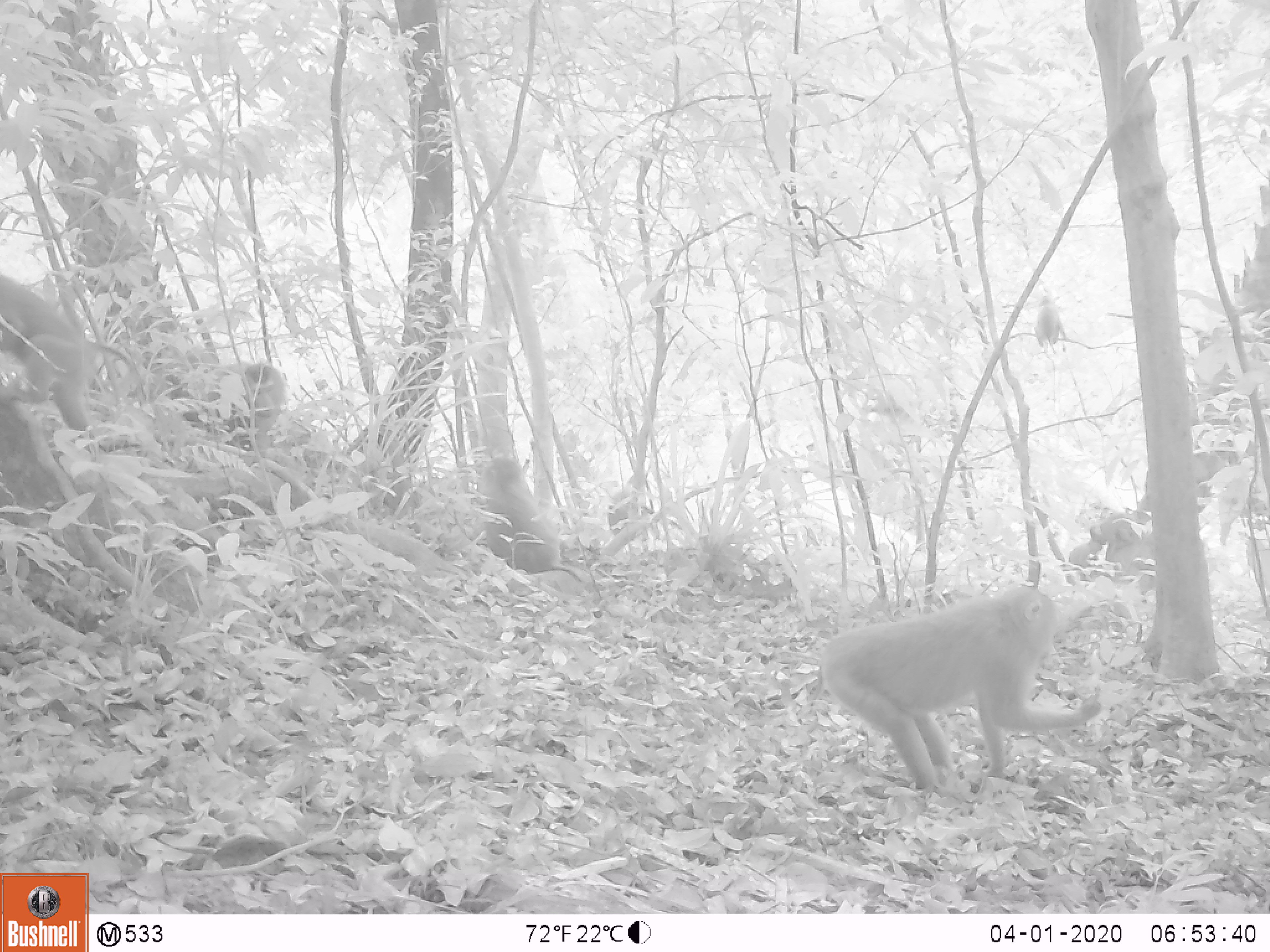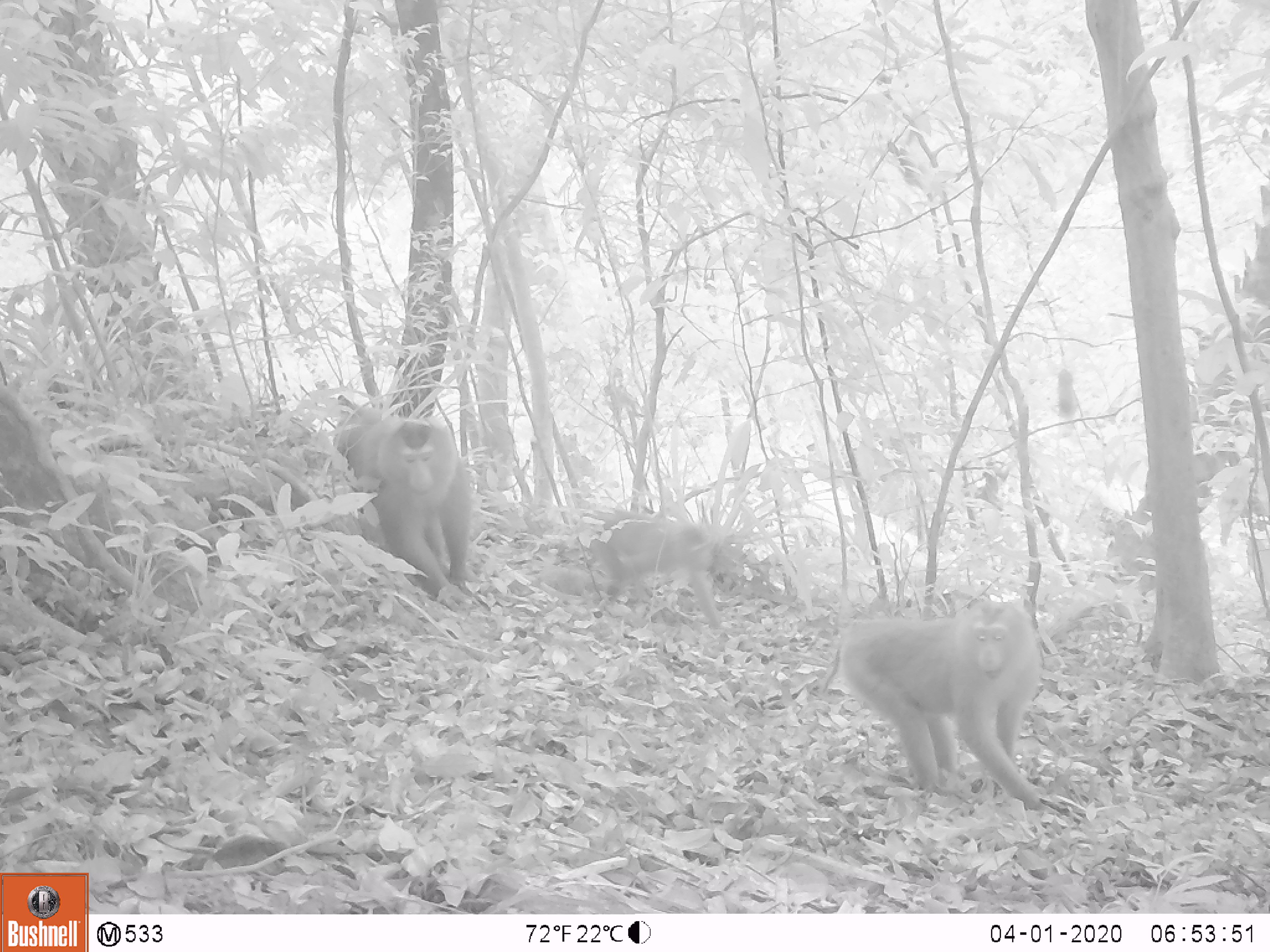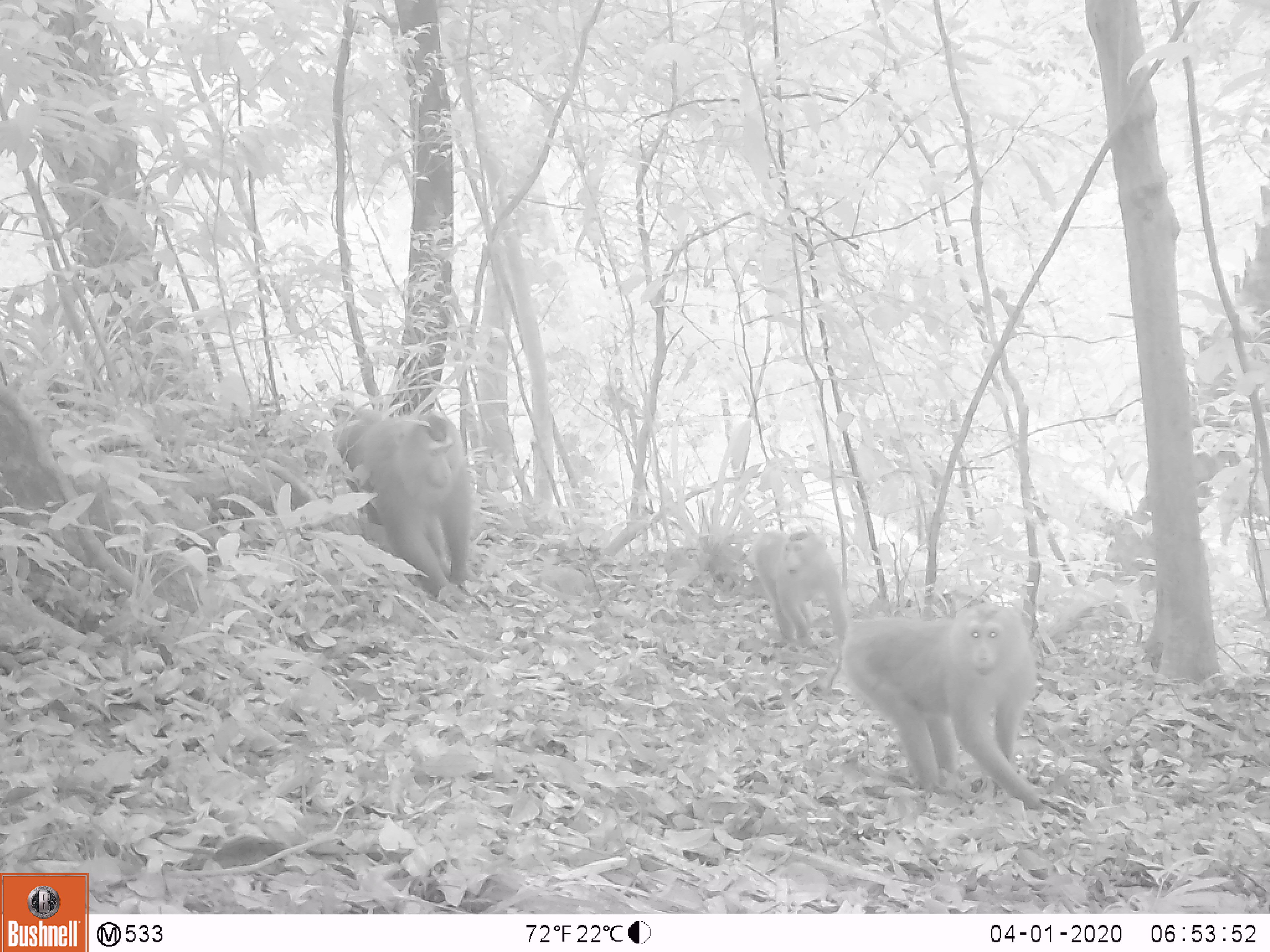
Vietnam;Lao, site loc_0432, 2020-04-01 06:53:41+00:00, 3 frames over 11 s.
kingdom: Animalia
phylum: Chordata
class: Mammalia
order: Primates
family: Cercopithecidae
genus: Macaca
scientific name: Macaca nemestrina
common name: pig-tailed macaque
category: pig tailed macaque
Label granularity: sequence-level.